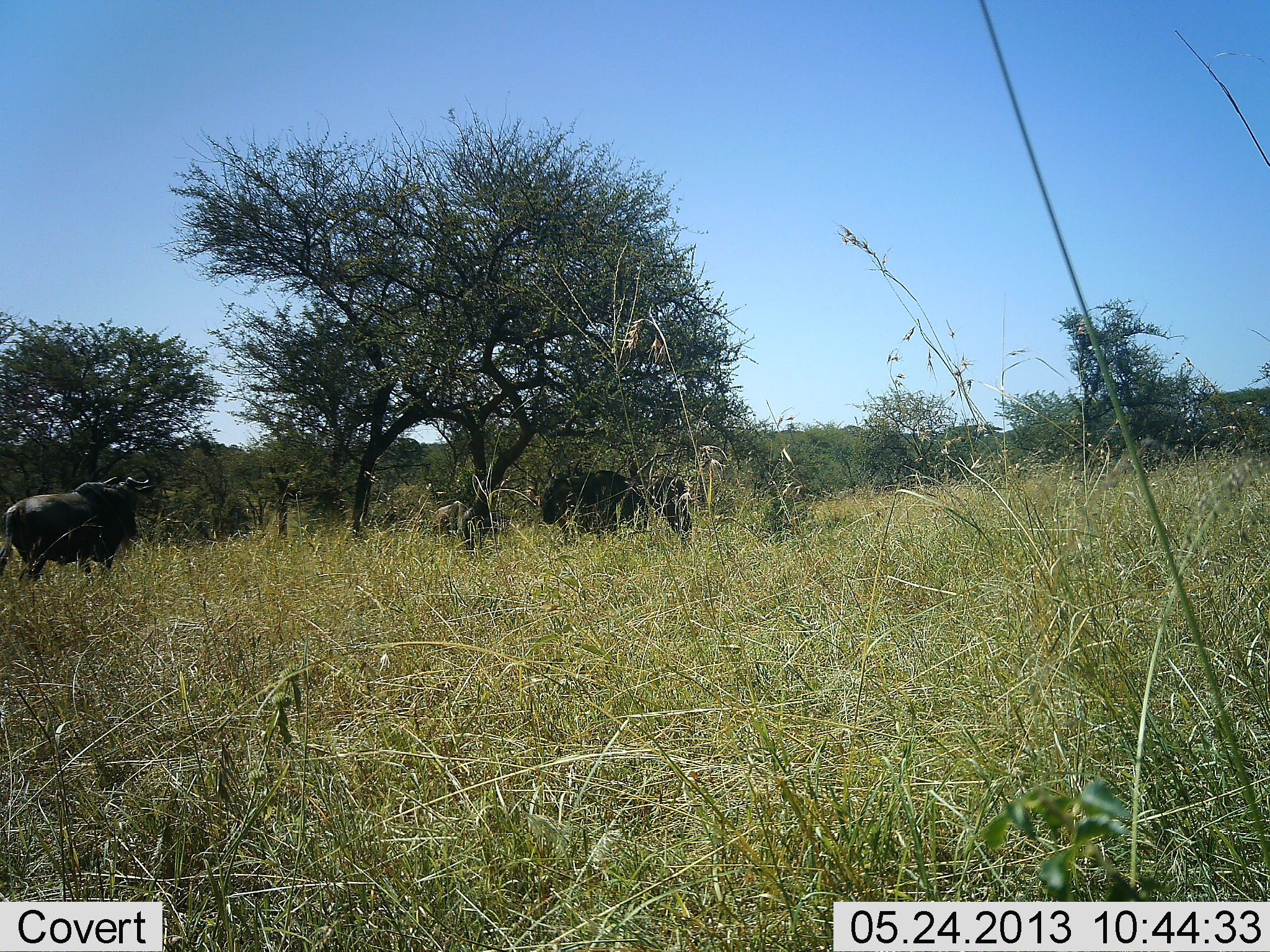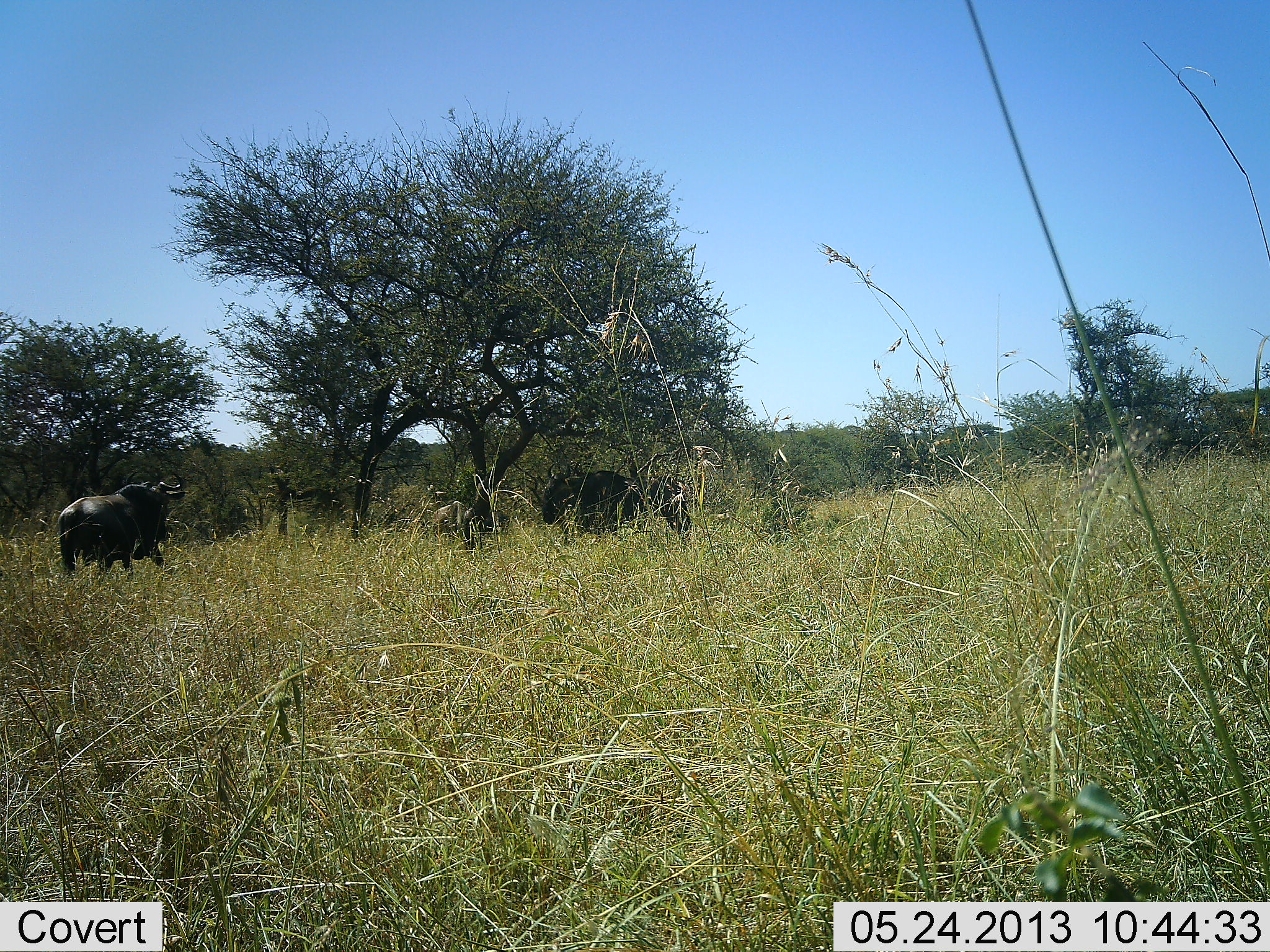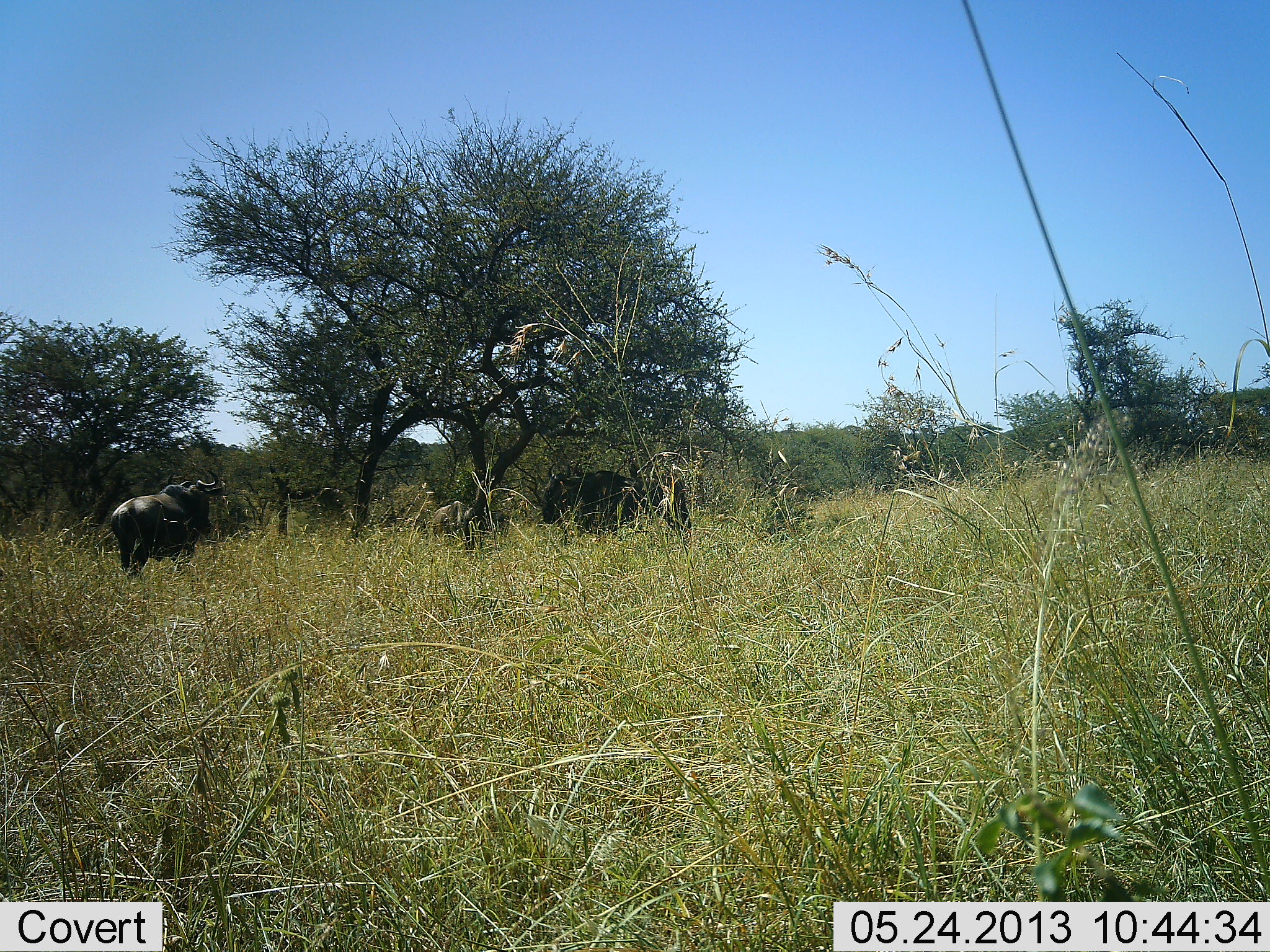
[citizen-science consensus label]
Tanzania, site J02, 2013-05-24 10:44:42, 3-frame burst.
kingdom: Animalia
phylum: Chordata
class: Mammalia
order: Artiodactyla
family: Bovidae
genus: Syncerus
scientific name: Syncerus caffer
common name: cape buffalo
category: buffalo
Buffalo (cape buffalo) (Syncerus caffer), count 2. Behavior (volunteer vote fractions): standing 75%, resting 6%, moving 81%, interacting 0%. Young present (vote fraction): 0%. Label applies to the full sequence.